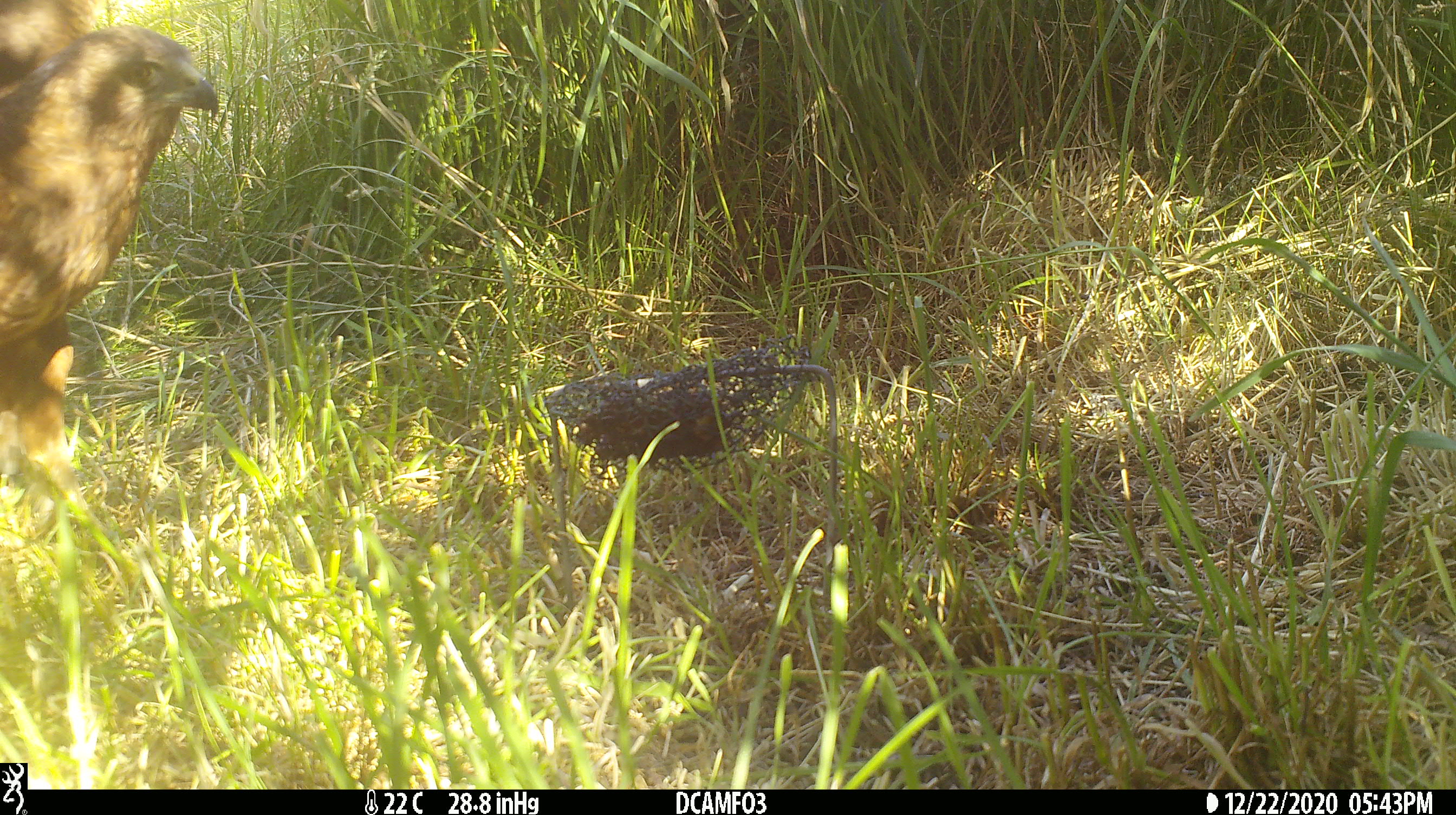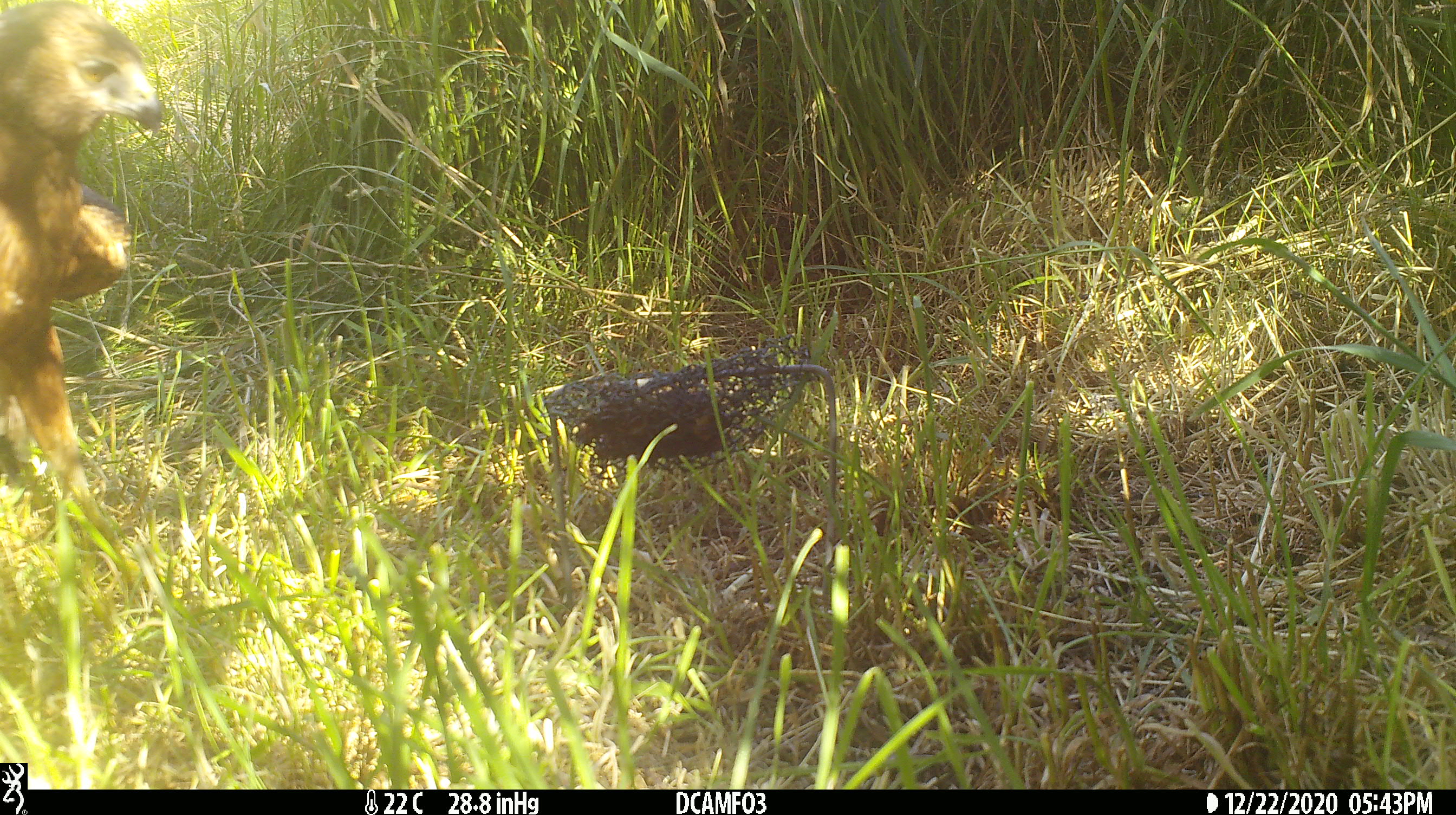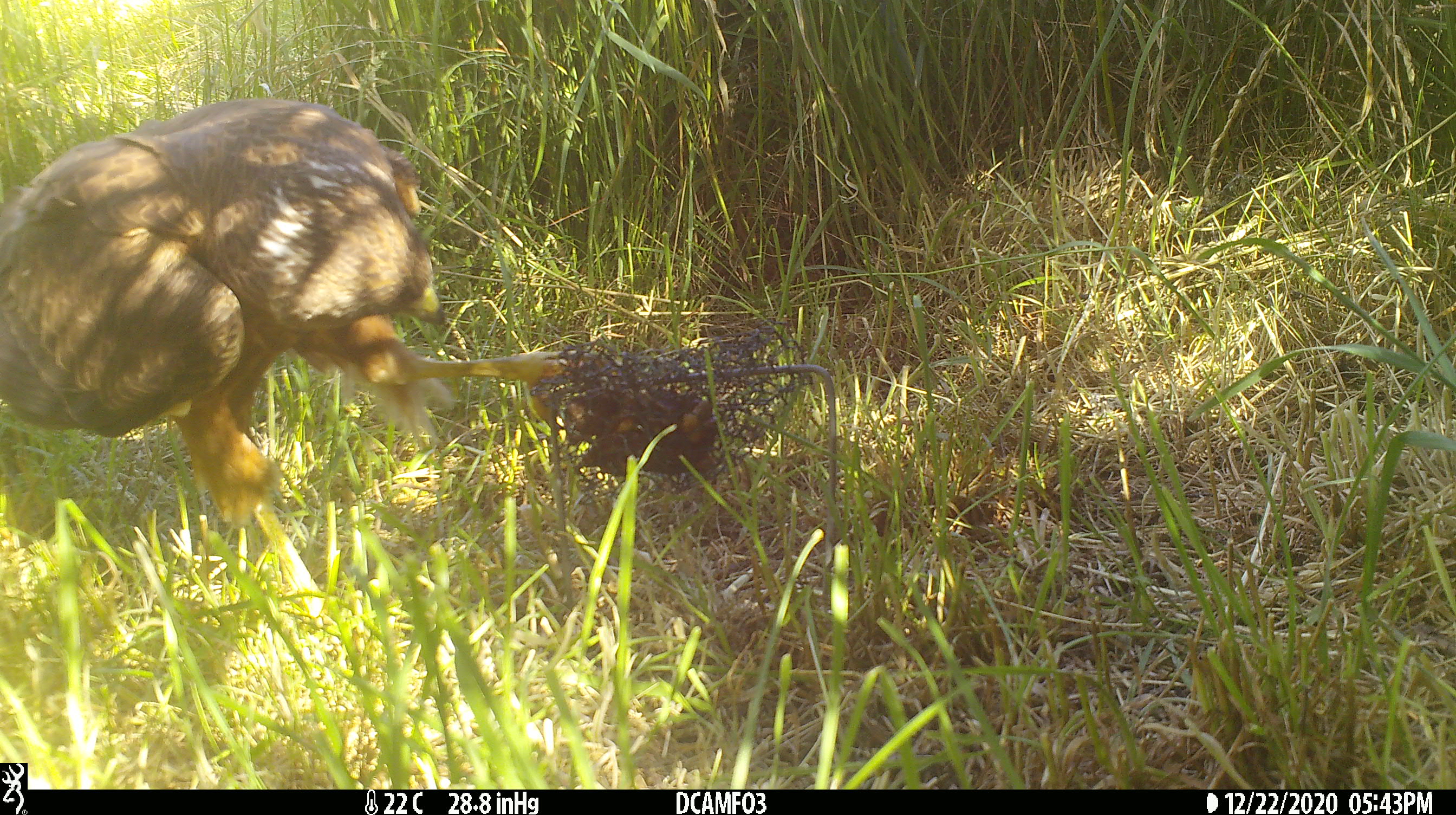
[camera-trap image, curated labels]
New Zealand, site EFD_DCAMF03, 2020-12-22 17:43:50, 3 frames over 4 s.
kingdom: Animalia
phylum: Chordata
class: Aves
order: Accipitriformes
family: Accipitridae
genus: Circus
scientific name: Circus approximans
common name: swamp harrier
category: harrier